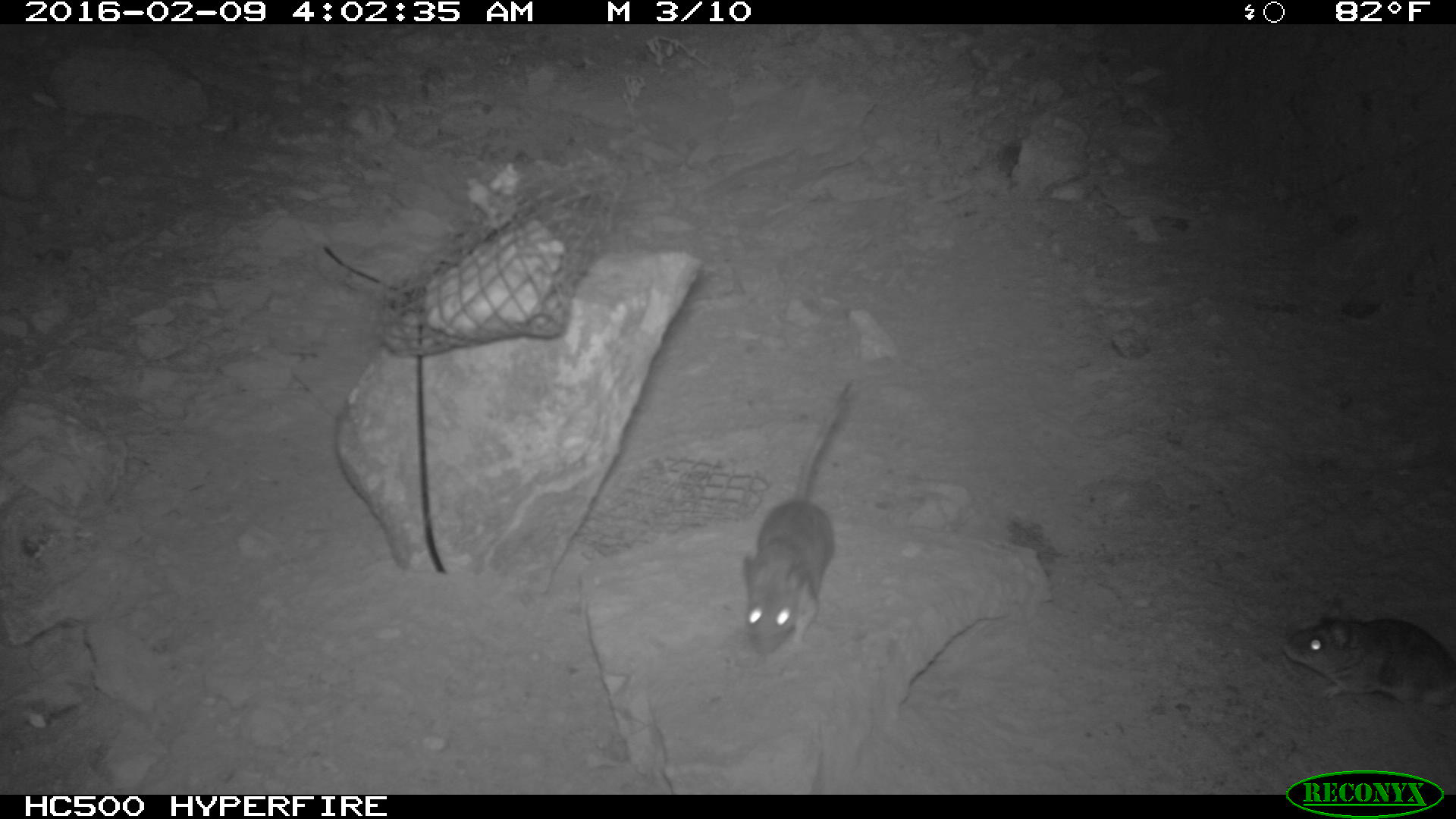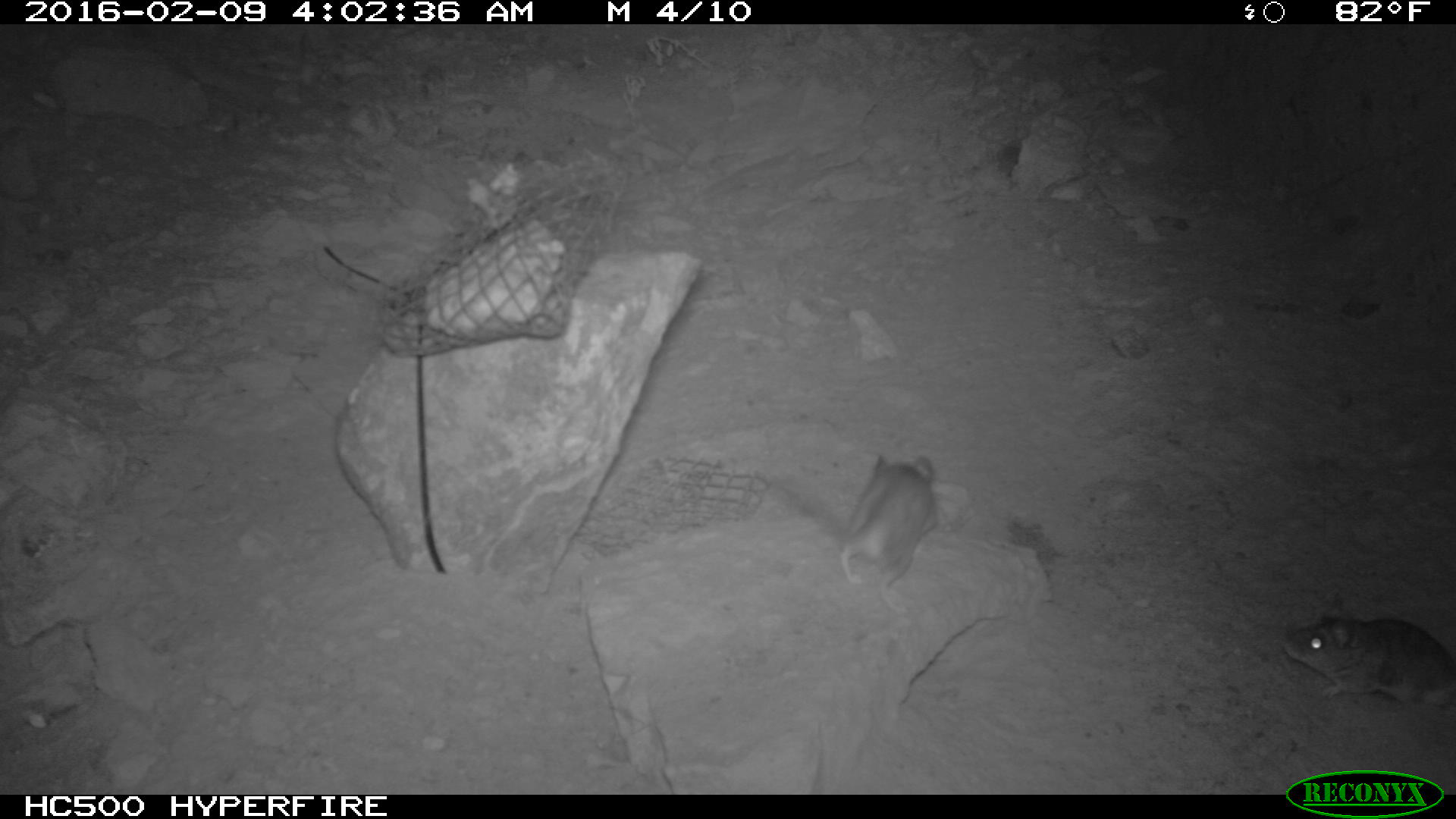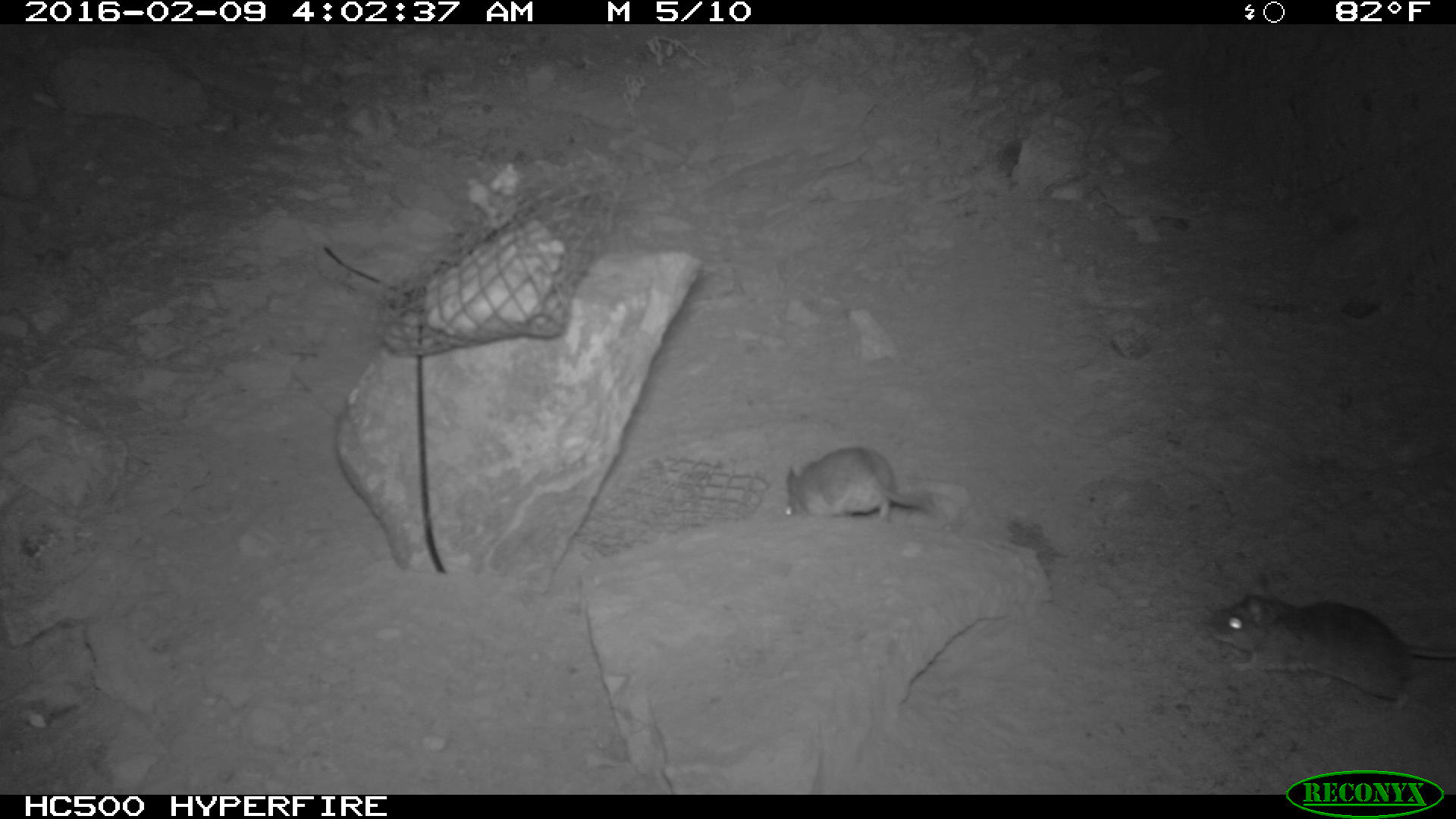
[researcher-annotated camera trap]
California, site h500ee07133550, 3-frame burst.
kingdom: Animalia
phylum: Chordata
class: Mammalia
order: Rodentia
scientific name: Rodentia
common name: rodent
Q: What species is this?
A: Rodent (Rodentia).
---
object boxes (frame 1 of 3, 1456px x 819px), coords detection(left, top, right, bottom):
rodent: detection(739, 381, 853, 657); detection(1285, 598, 1455, 708)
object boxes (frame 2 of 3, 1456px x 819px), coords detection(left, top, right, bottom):
rodent: detection(1282, 598, 1455, 708); detection(836, 452, 942, 618)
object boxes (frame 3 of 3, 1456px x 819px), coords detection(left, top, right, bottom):
rodent: detection(1208, 574, 1455, 711); detection(785, 447, 936, 525)